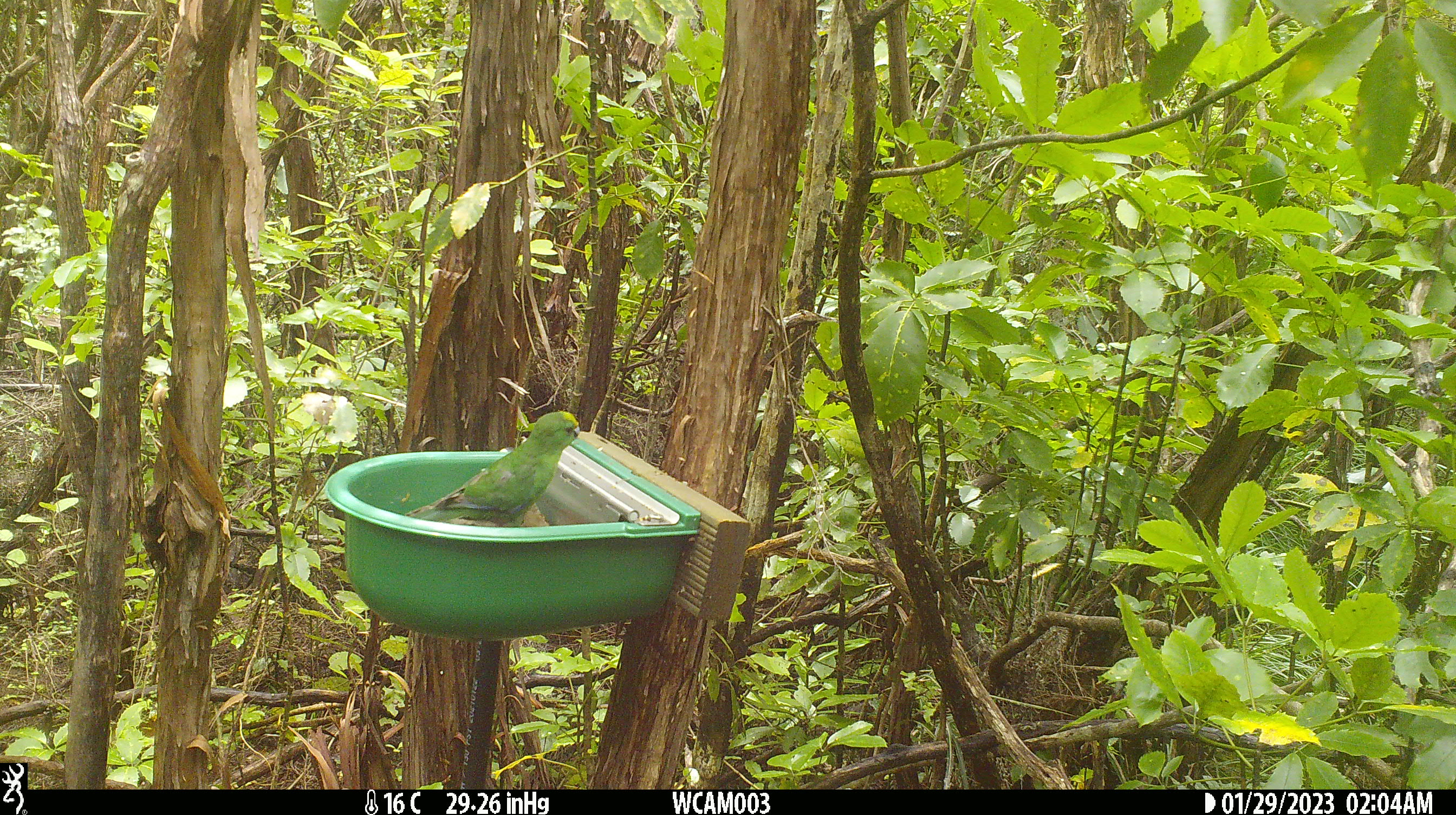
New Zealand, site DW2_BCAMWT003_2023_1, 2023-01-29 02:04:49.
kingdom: Animalia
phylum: Chordata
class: Aves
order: Psittaciformes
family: Psittaculidae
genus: Cyanoramphus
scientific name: Cyanoramphus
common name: parakeet